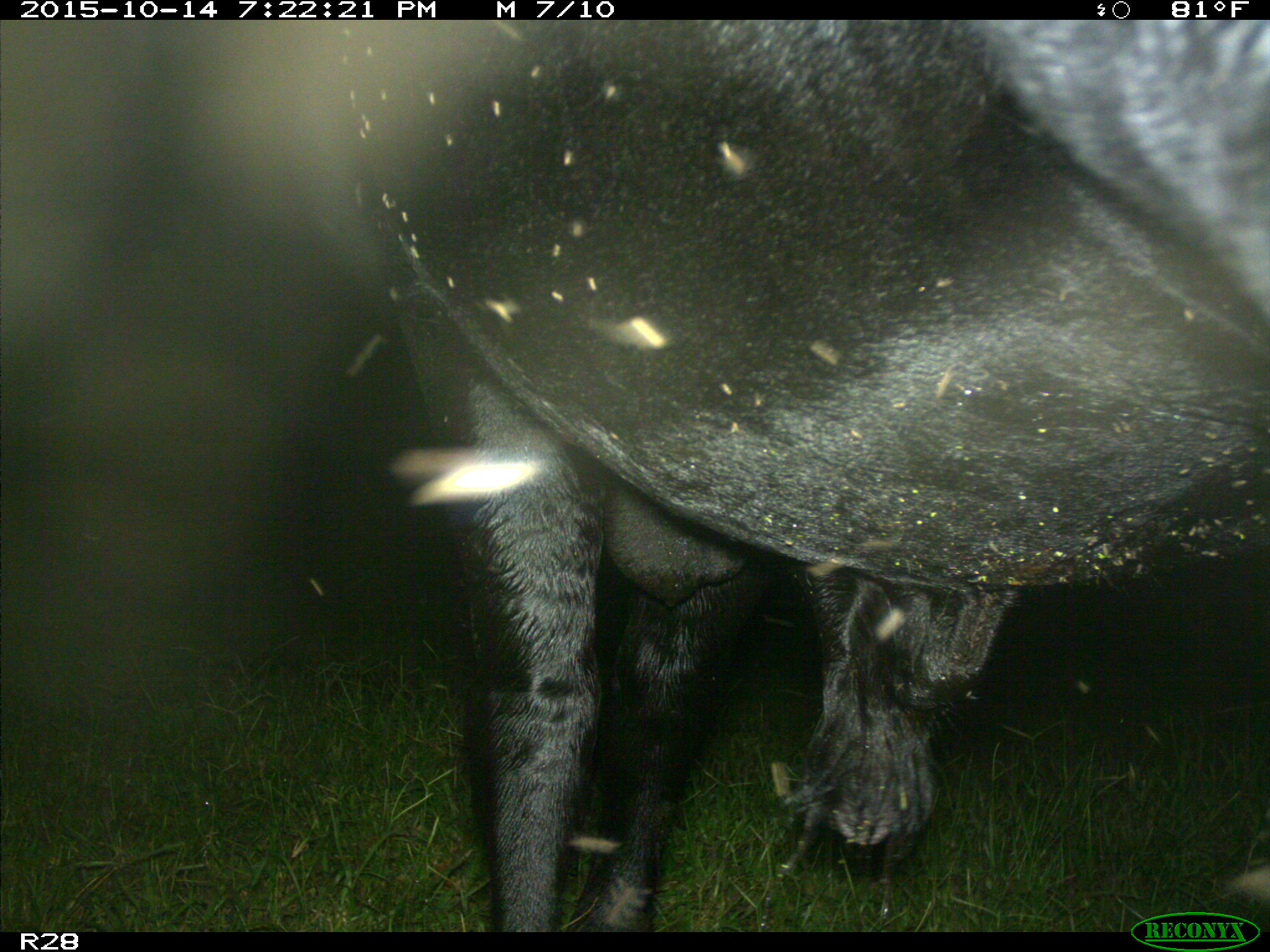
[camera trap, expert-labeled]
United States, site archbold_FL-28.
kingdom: Animalia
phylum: Chordata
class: Mammalia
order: Artiodactyla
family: Bovidae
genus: Bos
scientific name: Bos taurus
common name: domestic cow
Bos taurus (domestic cow).